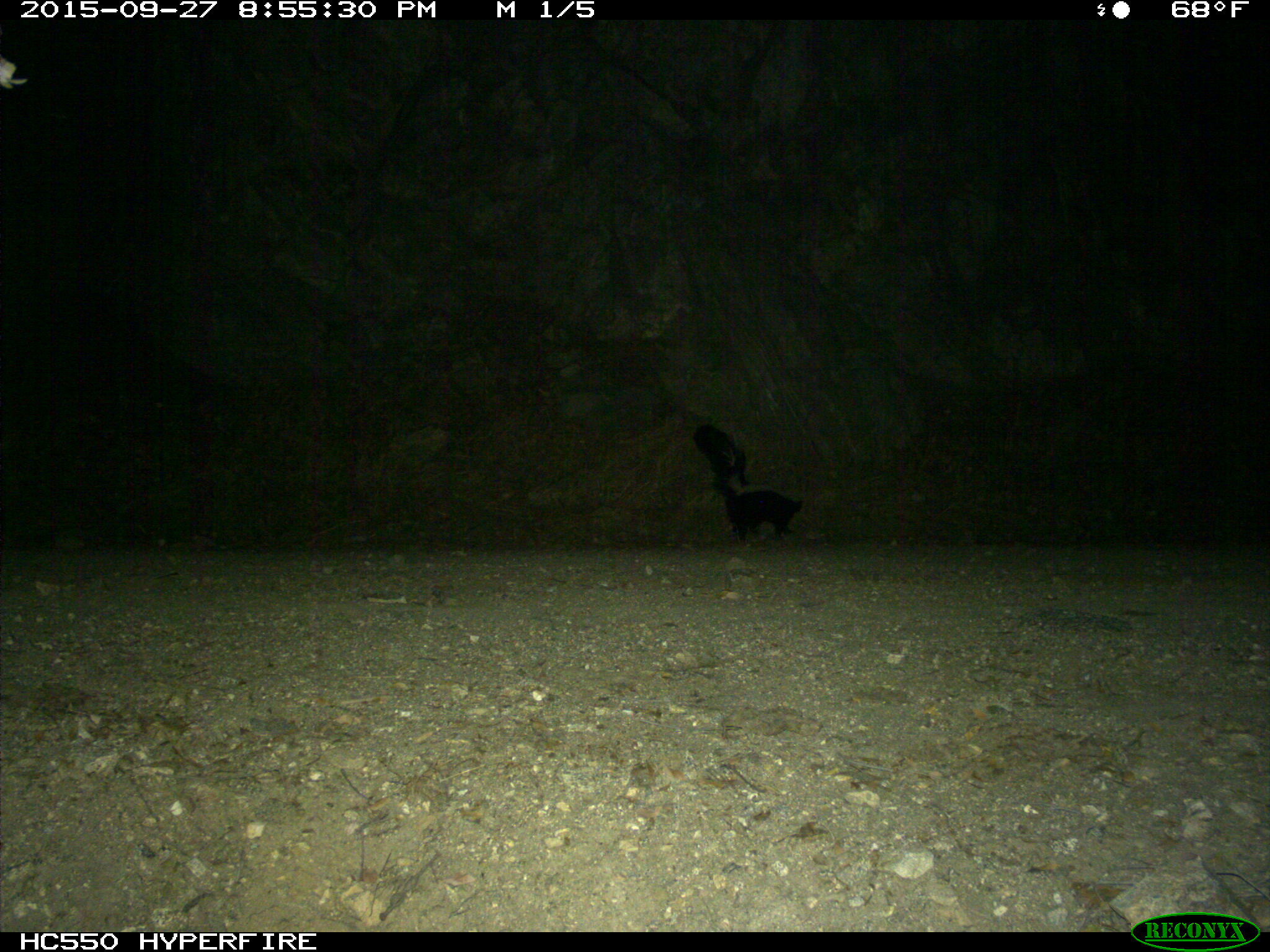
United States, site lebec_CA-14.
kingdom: Animalia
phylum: Chordata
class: Mammalia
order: Carnivora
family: Mephitidae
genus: Mephitis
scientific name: Mephitis mephitis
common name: striped skunk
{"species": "Mephitis mephitis (striped skunk)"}